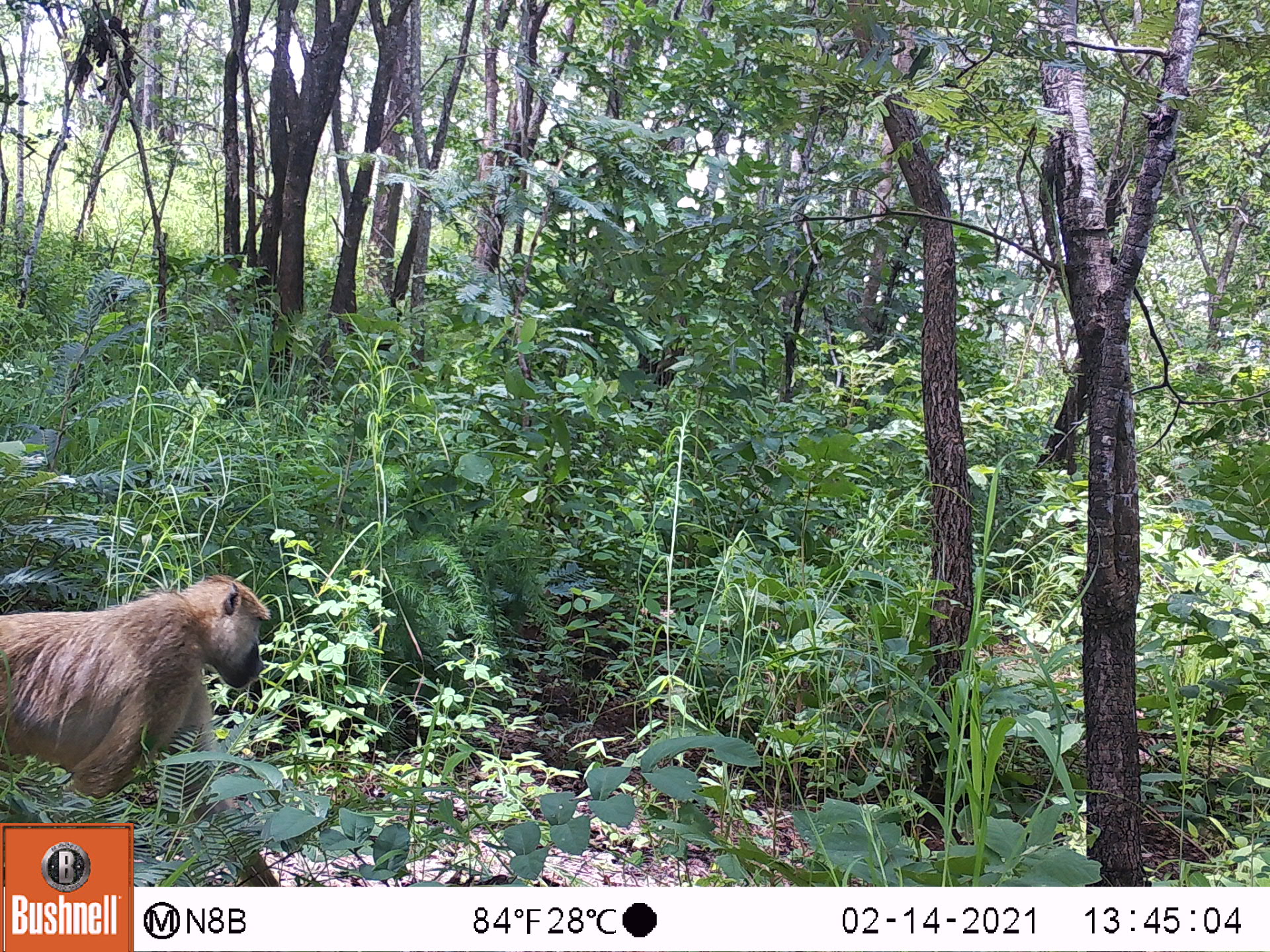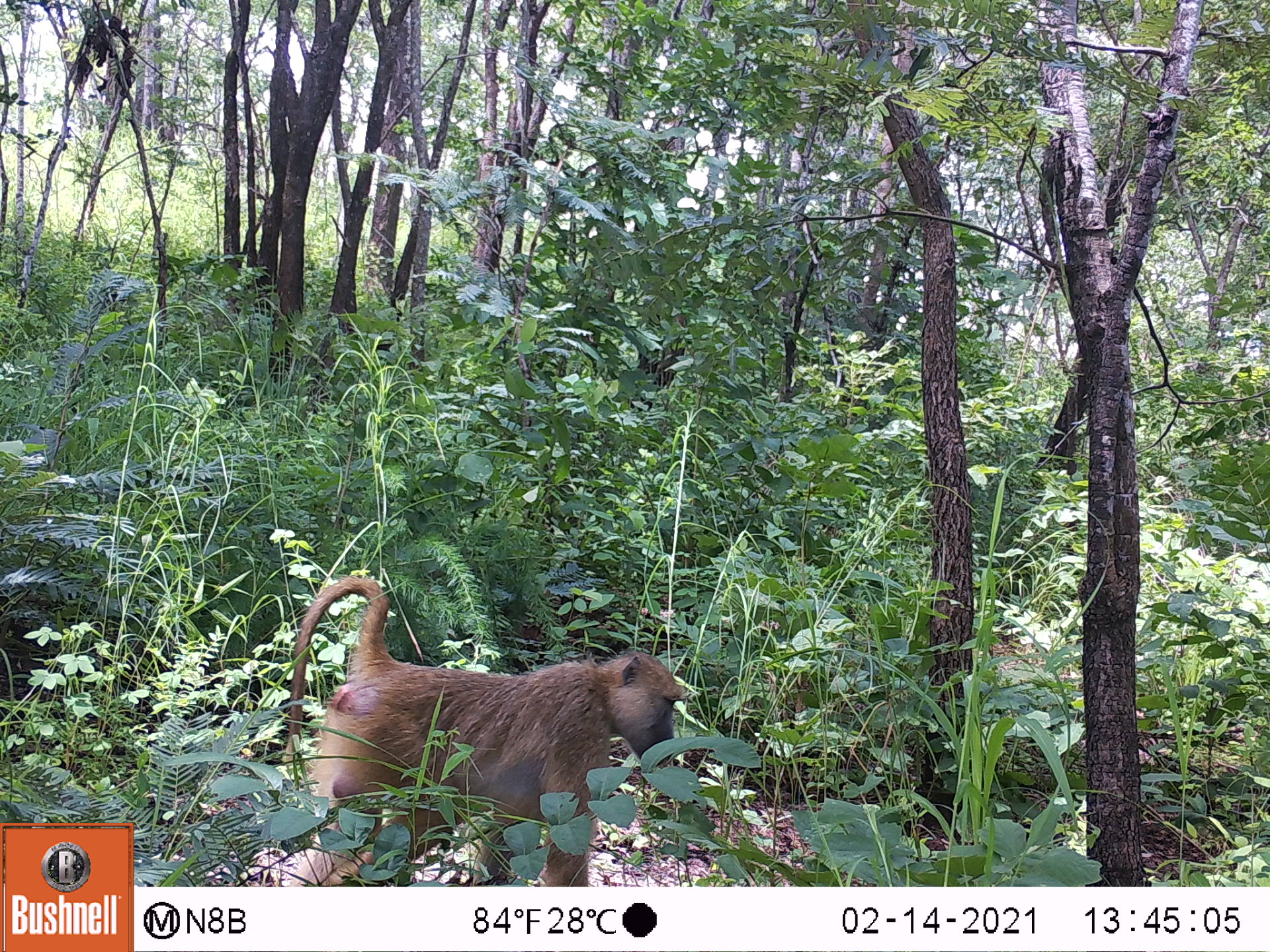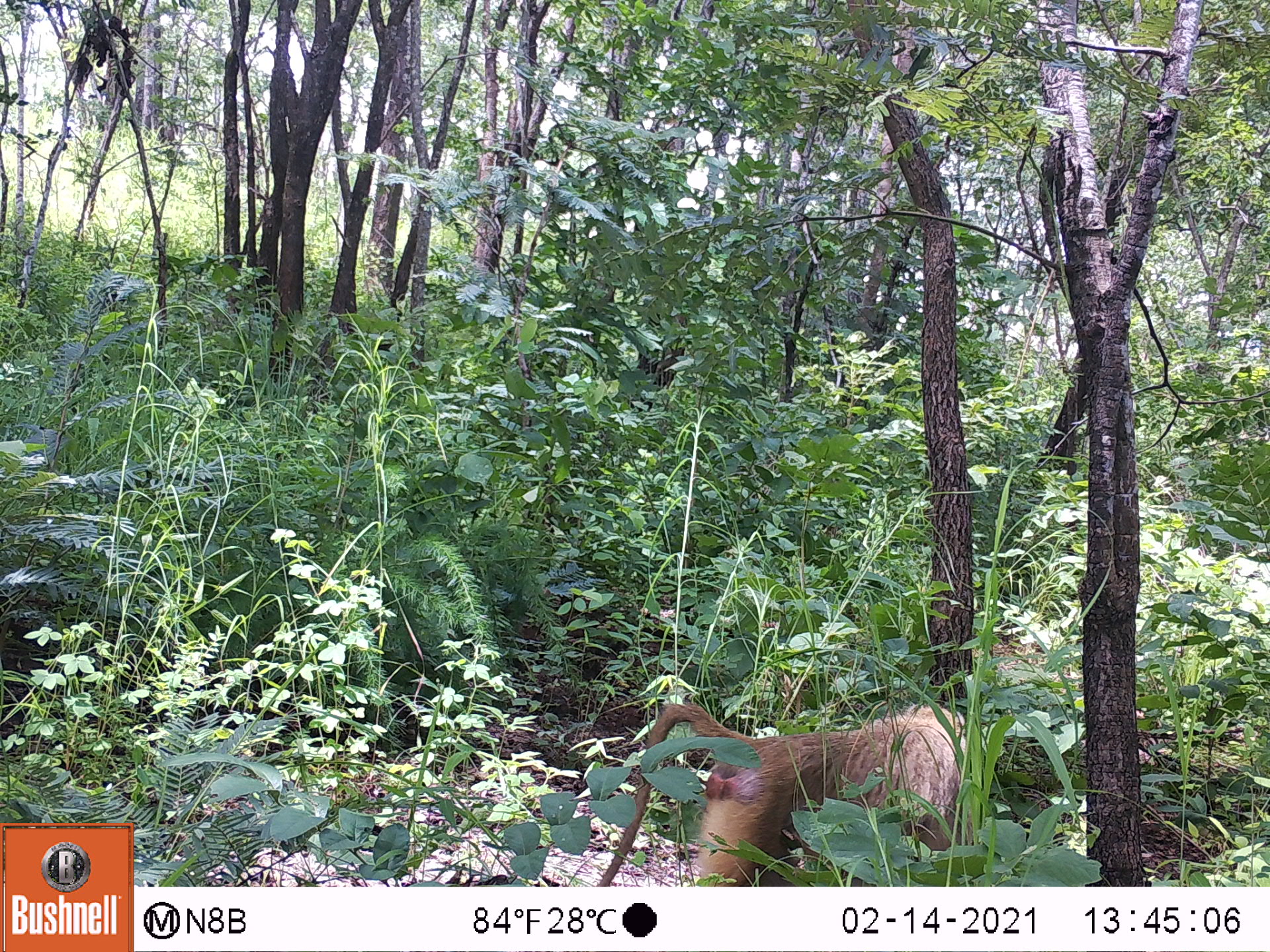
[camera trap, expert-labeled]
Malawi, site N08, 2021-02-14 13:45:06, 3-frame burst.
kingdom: Animalia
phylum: Chordata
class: Mammalia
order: Primates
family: Cercopithecidae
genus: Papio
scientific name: Papio cynocephalus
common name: yellow baboon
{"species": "yellow baboon (Papio cynocephalus)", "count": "1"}